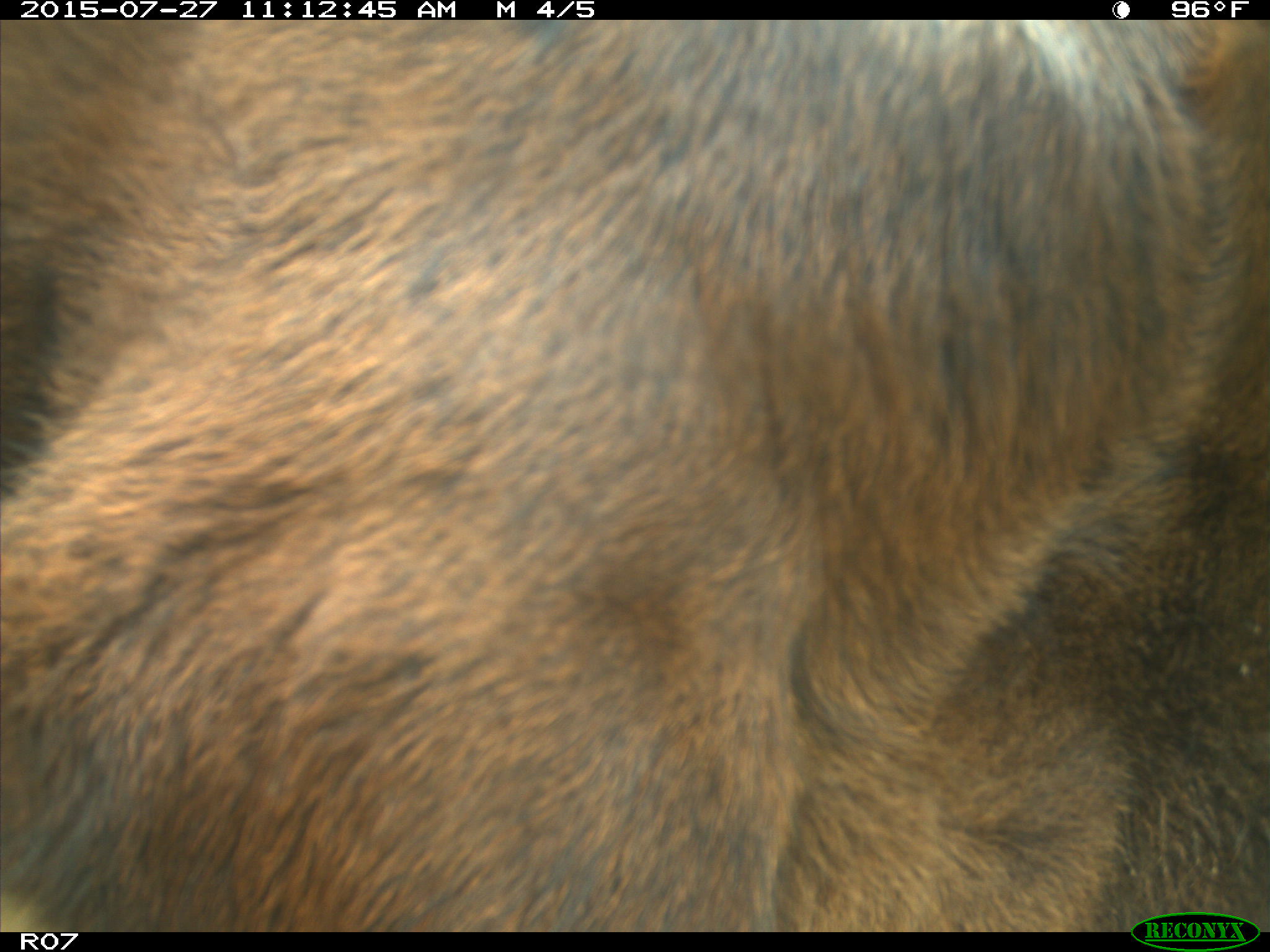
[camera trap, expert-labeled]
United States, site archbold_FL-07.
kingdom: Animalia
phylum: Chordata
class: Mammalia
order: Artiodactyla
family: Bovidae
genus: Bos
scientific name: Bos taurus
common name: domestic cow